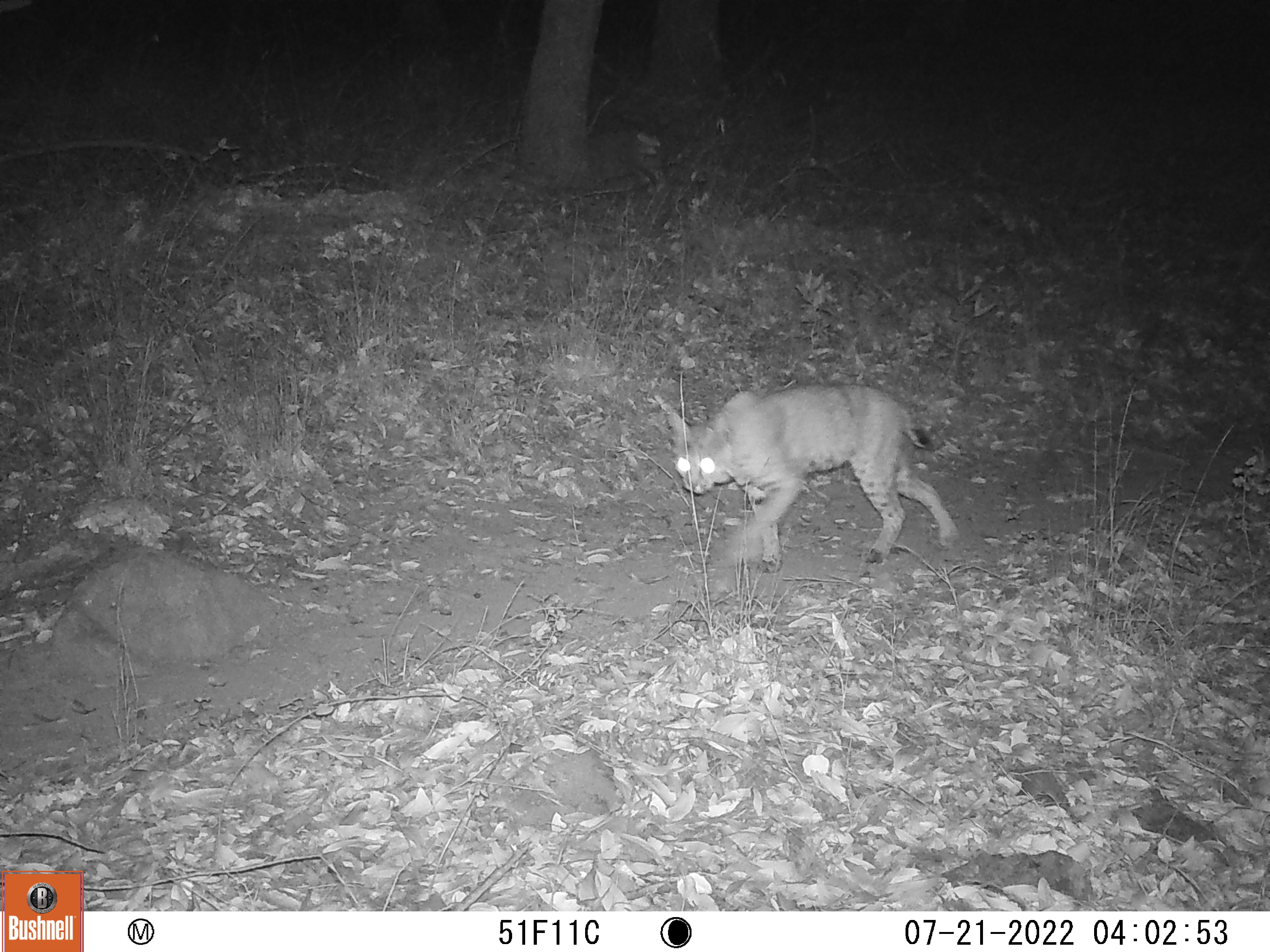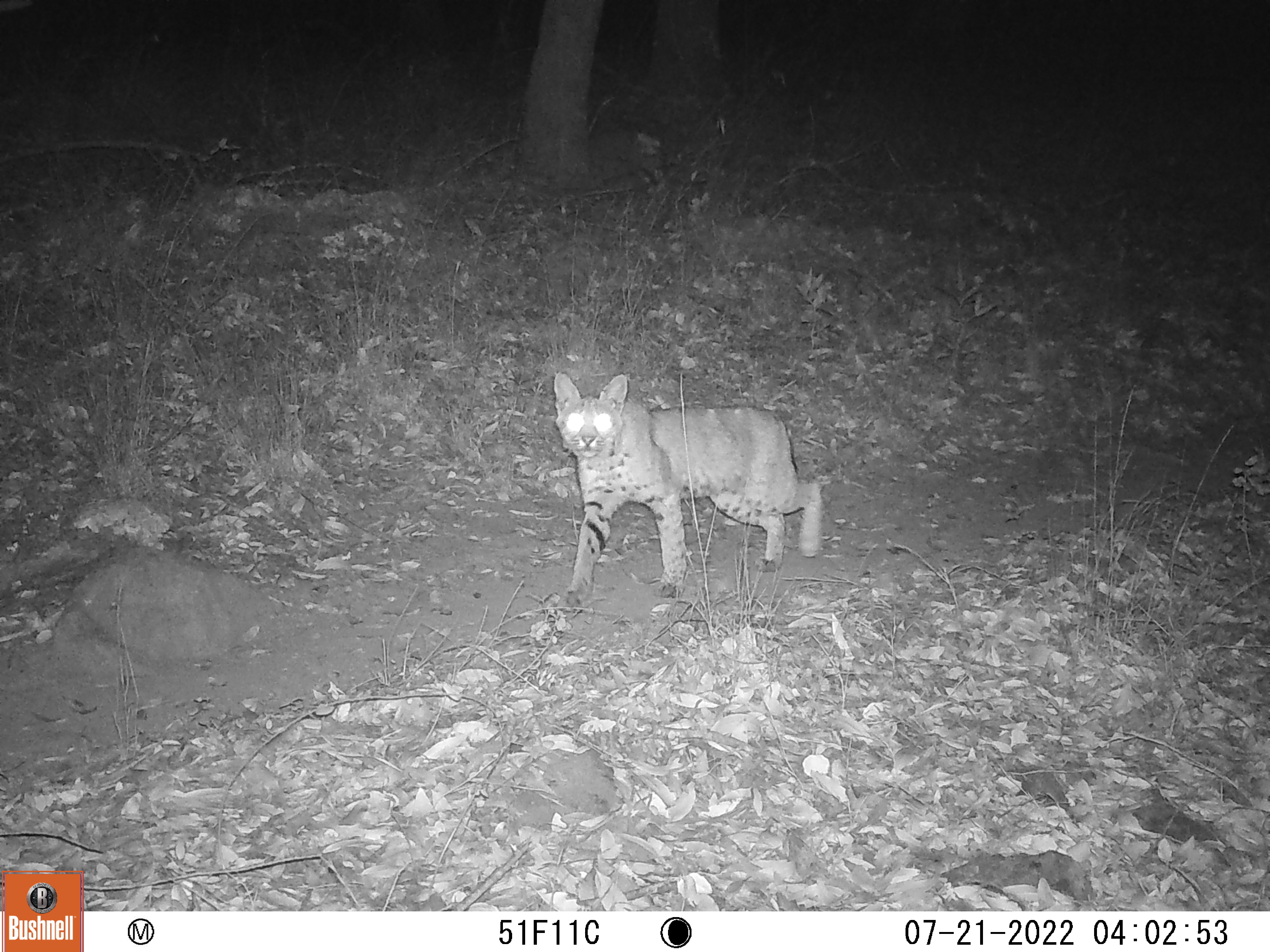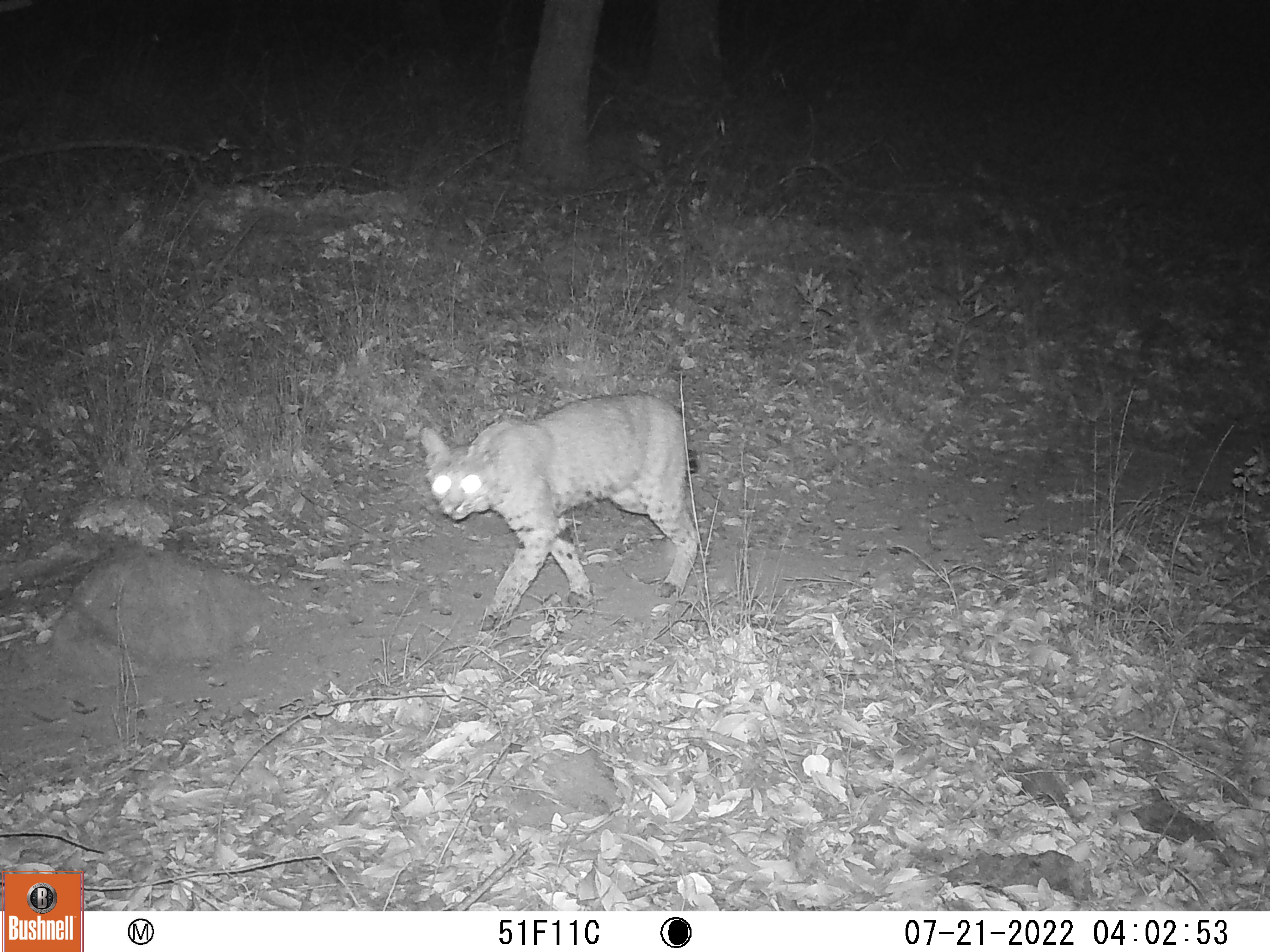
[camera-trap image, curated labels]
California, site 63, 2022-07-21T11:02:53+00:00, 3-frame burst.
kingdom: Animalia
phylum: Chordata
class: Mammalia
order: Carnivora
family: Felidae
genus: Lynx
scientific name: Lynx rufus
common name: bobcat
Bobcat (Lynx rufus).